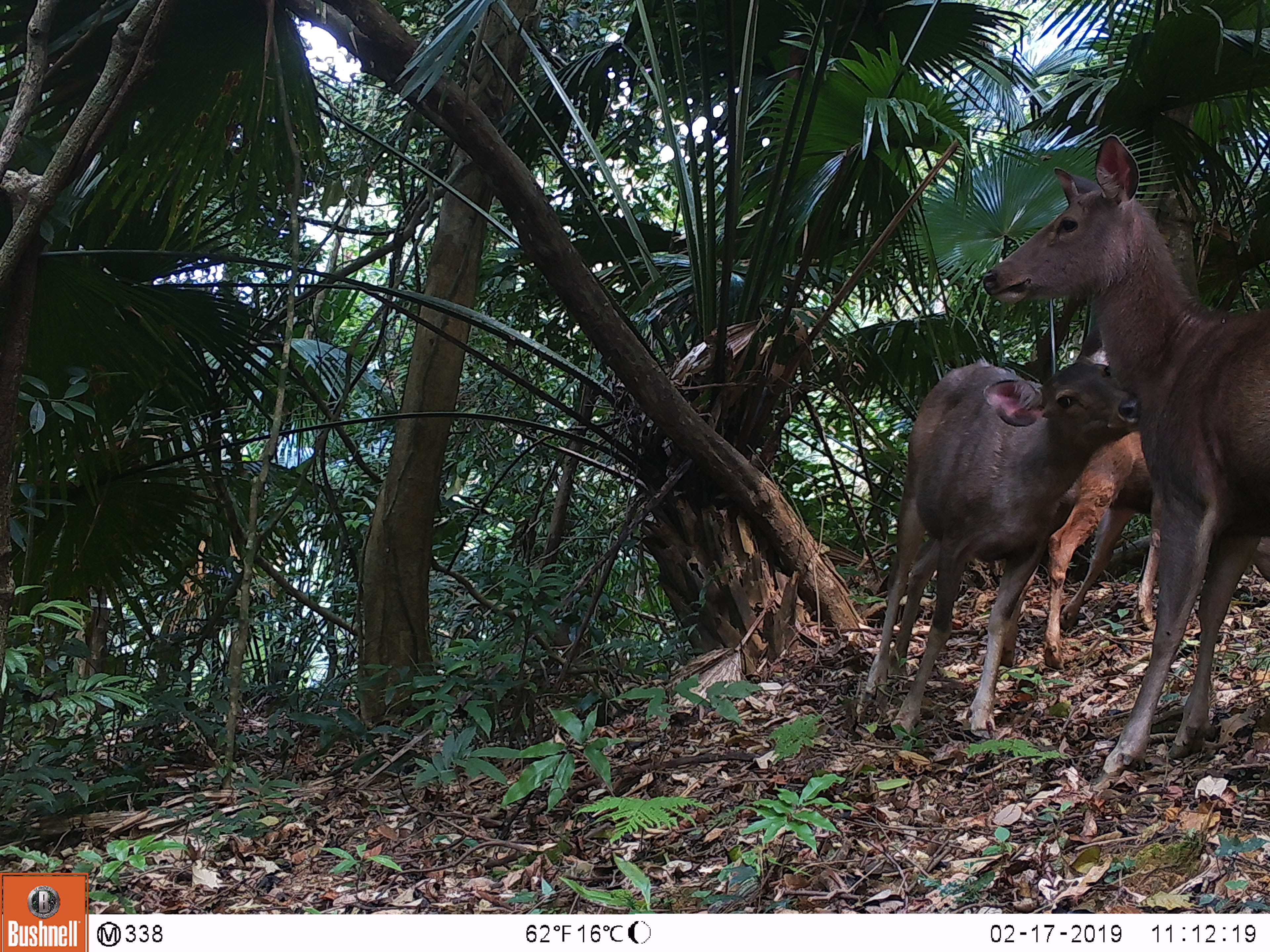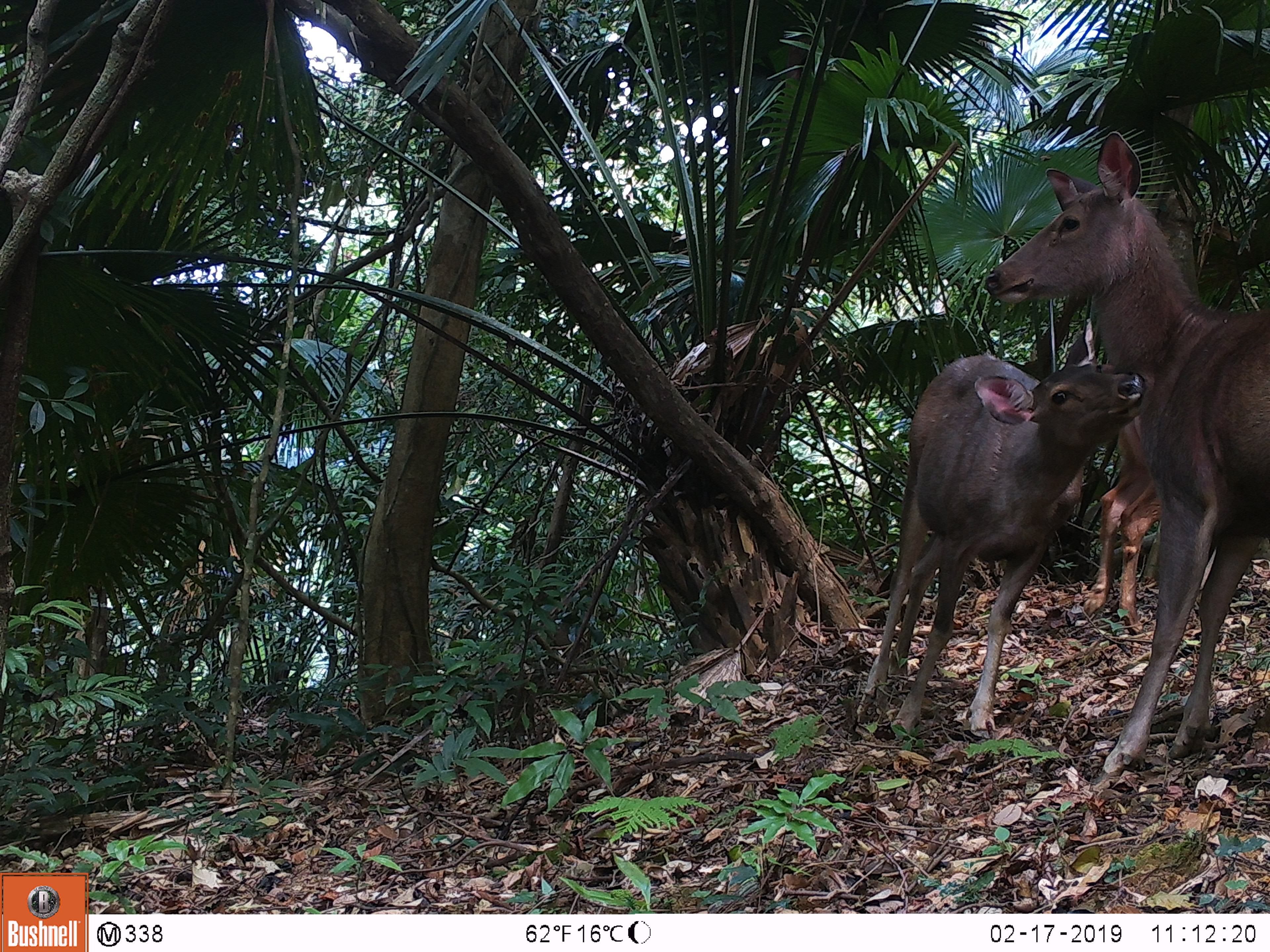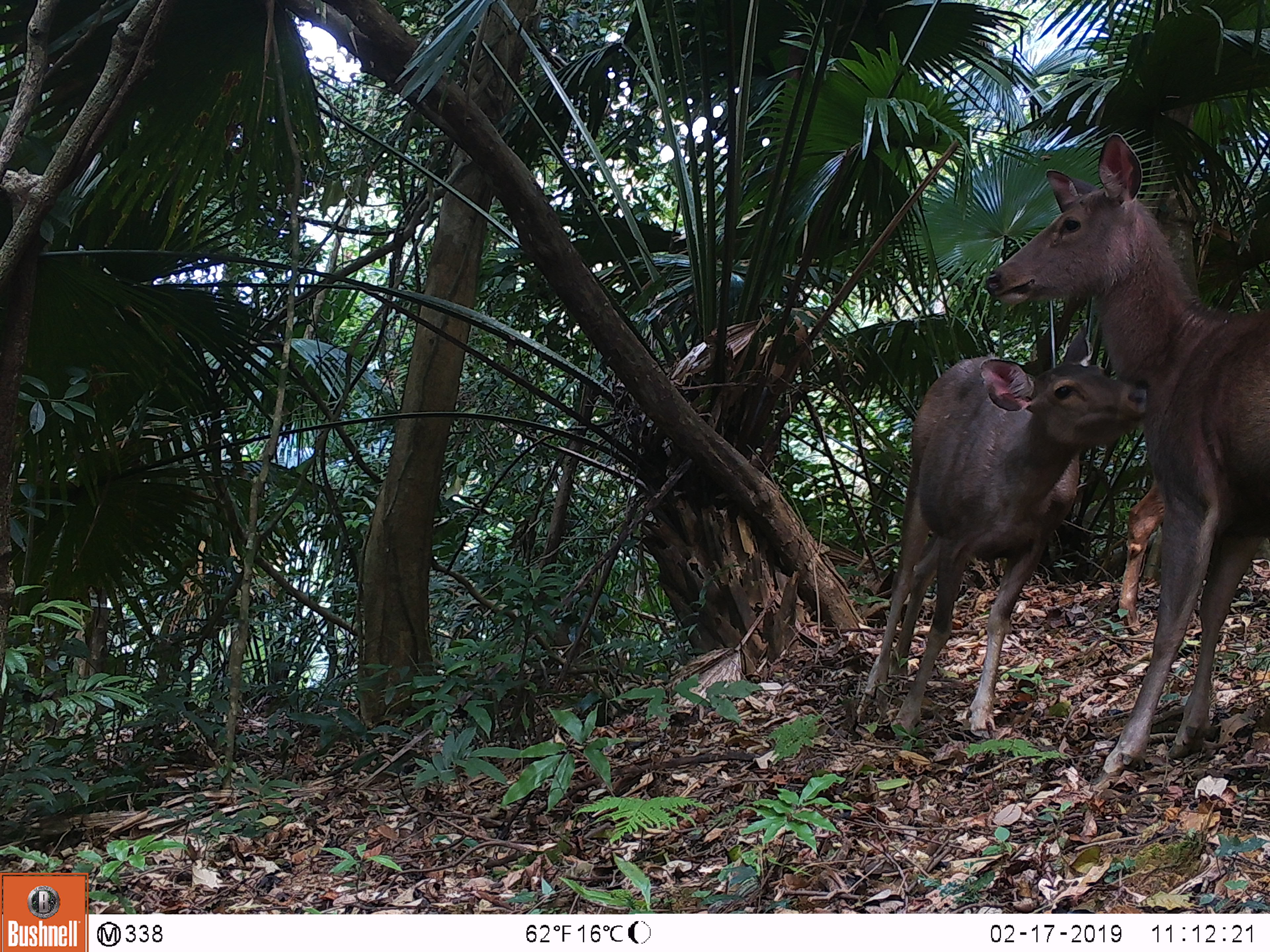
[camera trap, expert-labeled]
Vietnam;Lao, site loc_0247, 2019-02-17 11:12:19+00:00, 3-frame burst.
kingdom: Animalia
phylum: Chordata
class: Mammalia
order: Artiodactyla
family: Cervidae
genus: Rusa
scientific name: Rusa unicolor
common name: sambar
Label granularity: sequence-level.